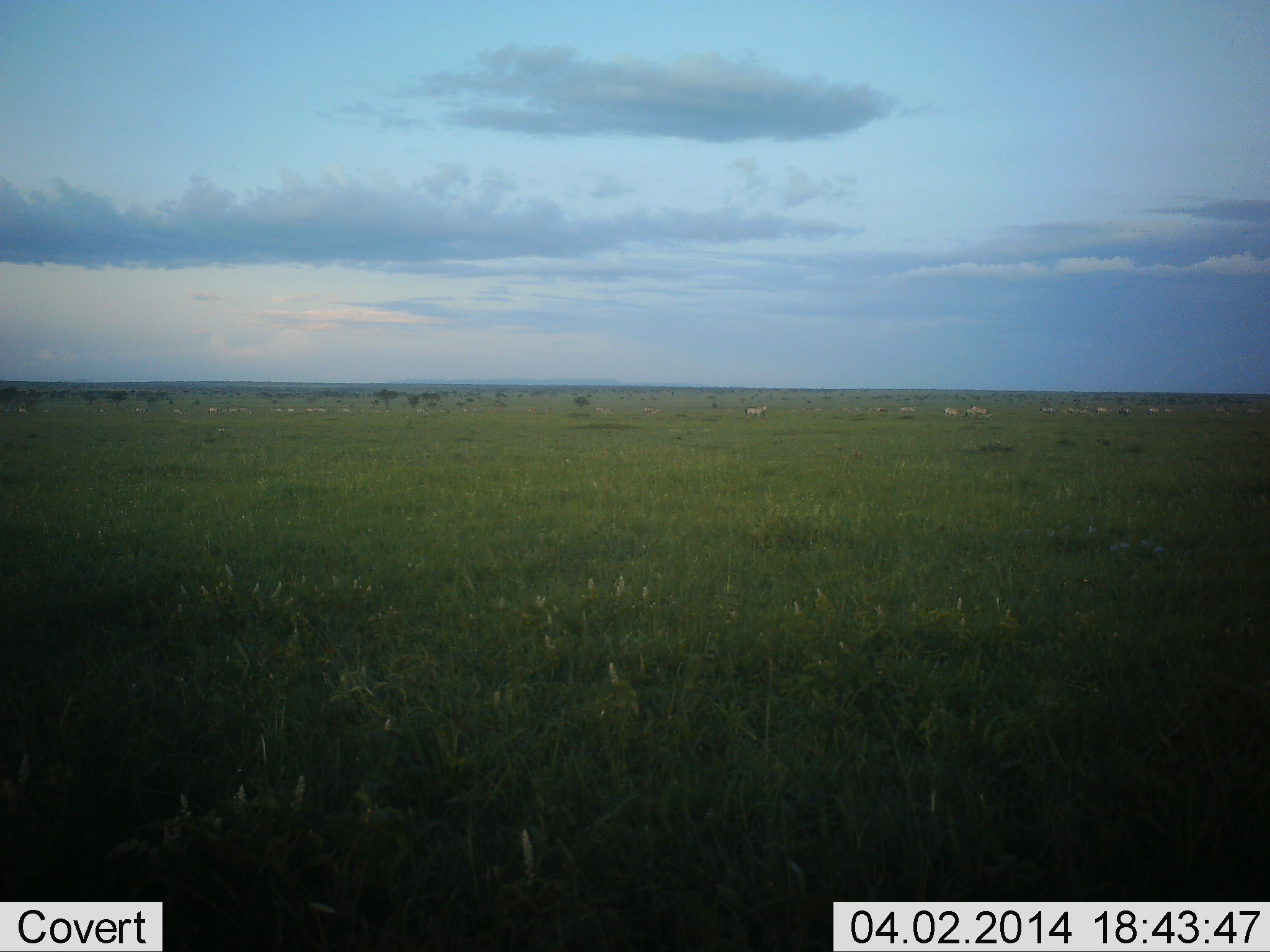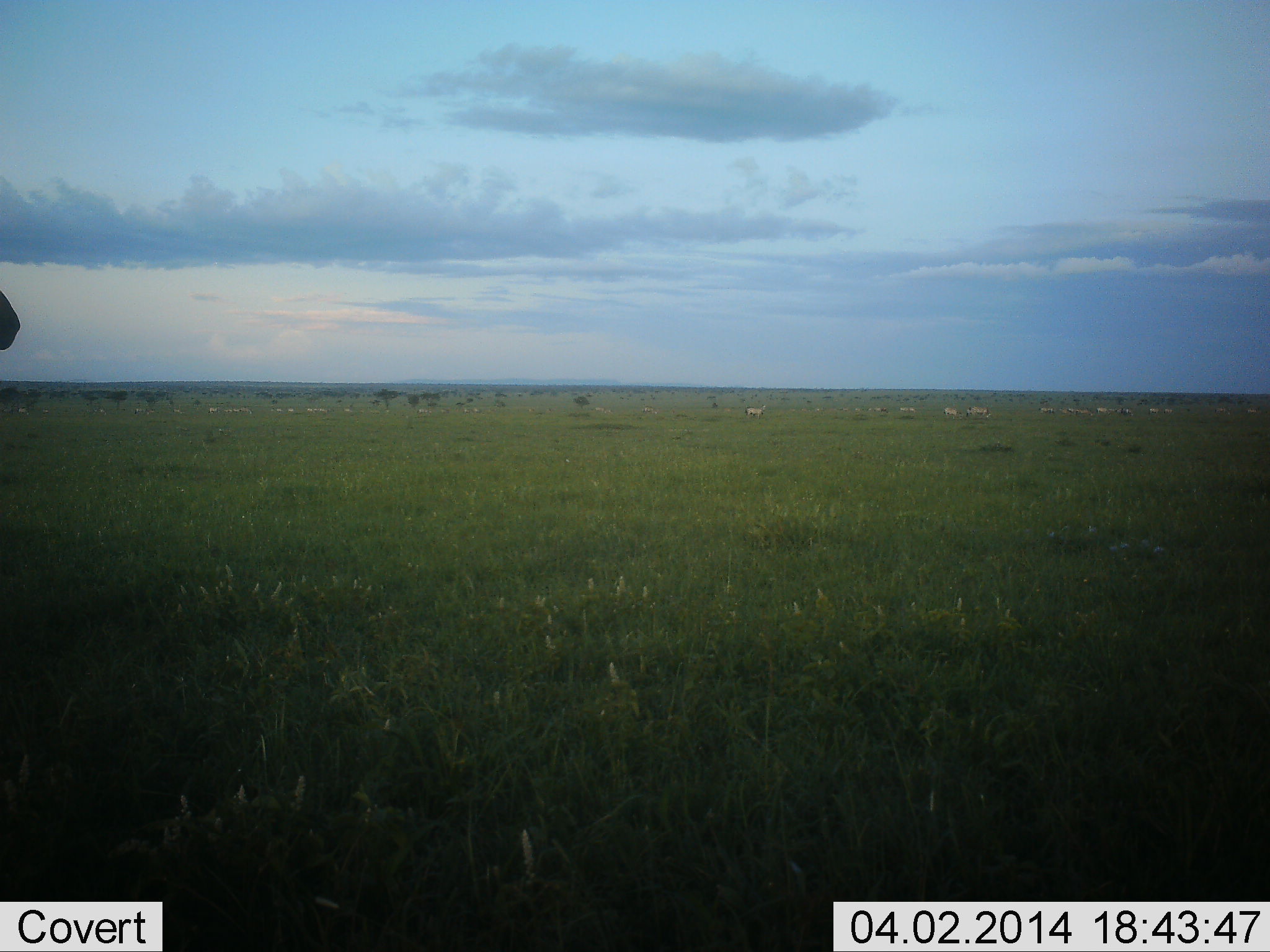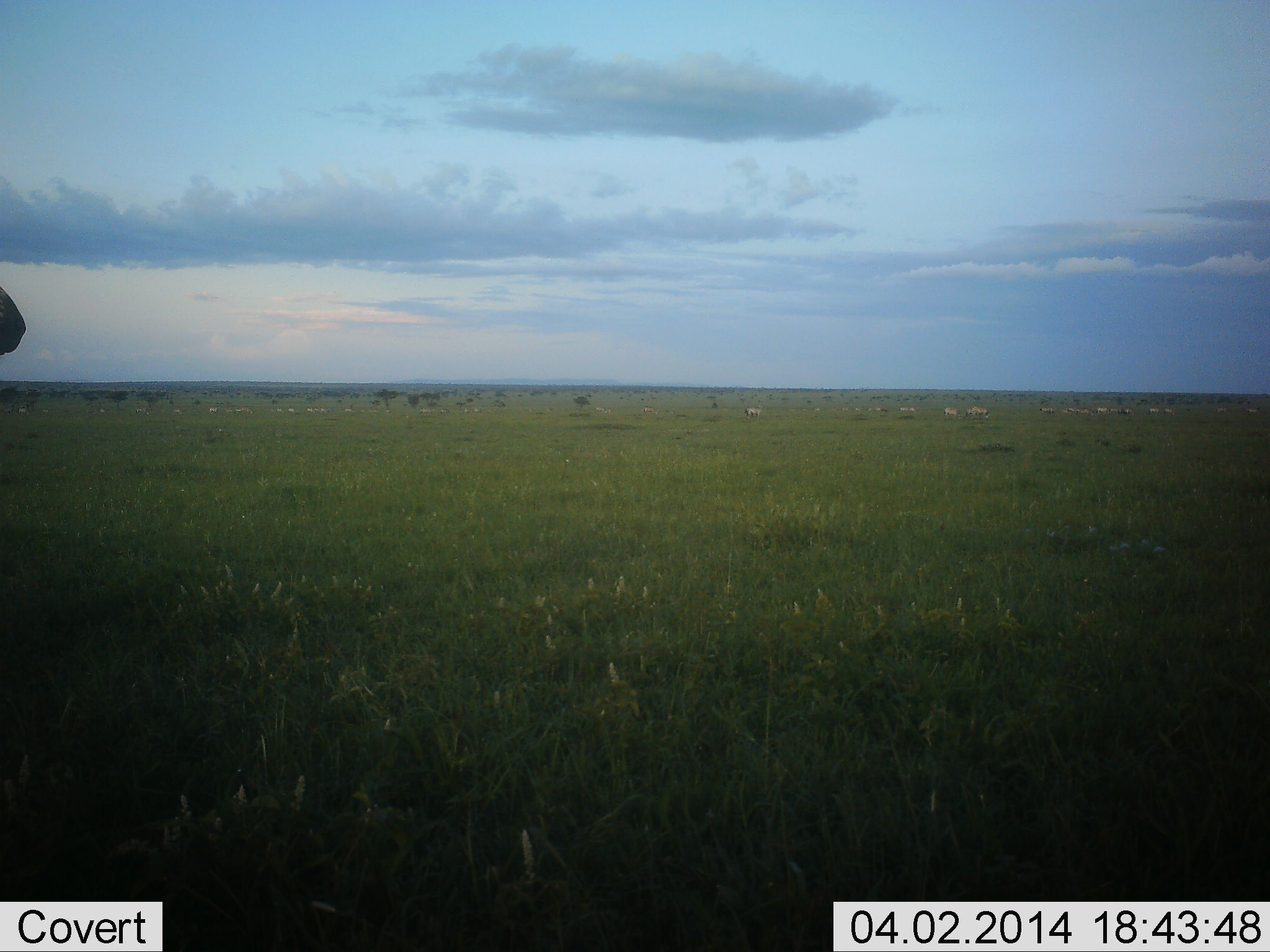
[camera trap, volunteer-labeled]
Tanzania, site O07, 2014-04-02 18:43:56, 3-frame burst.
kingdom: Animalia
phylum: Chordata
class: Mammalia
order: Perissodactyla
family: Equidae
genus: Equus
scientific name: Equus quagga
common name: plains zebra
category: zebra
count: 11-50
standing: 57%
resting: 0%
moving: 71%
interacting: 0%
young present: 0%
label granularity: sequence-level